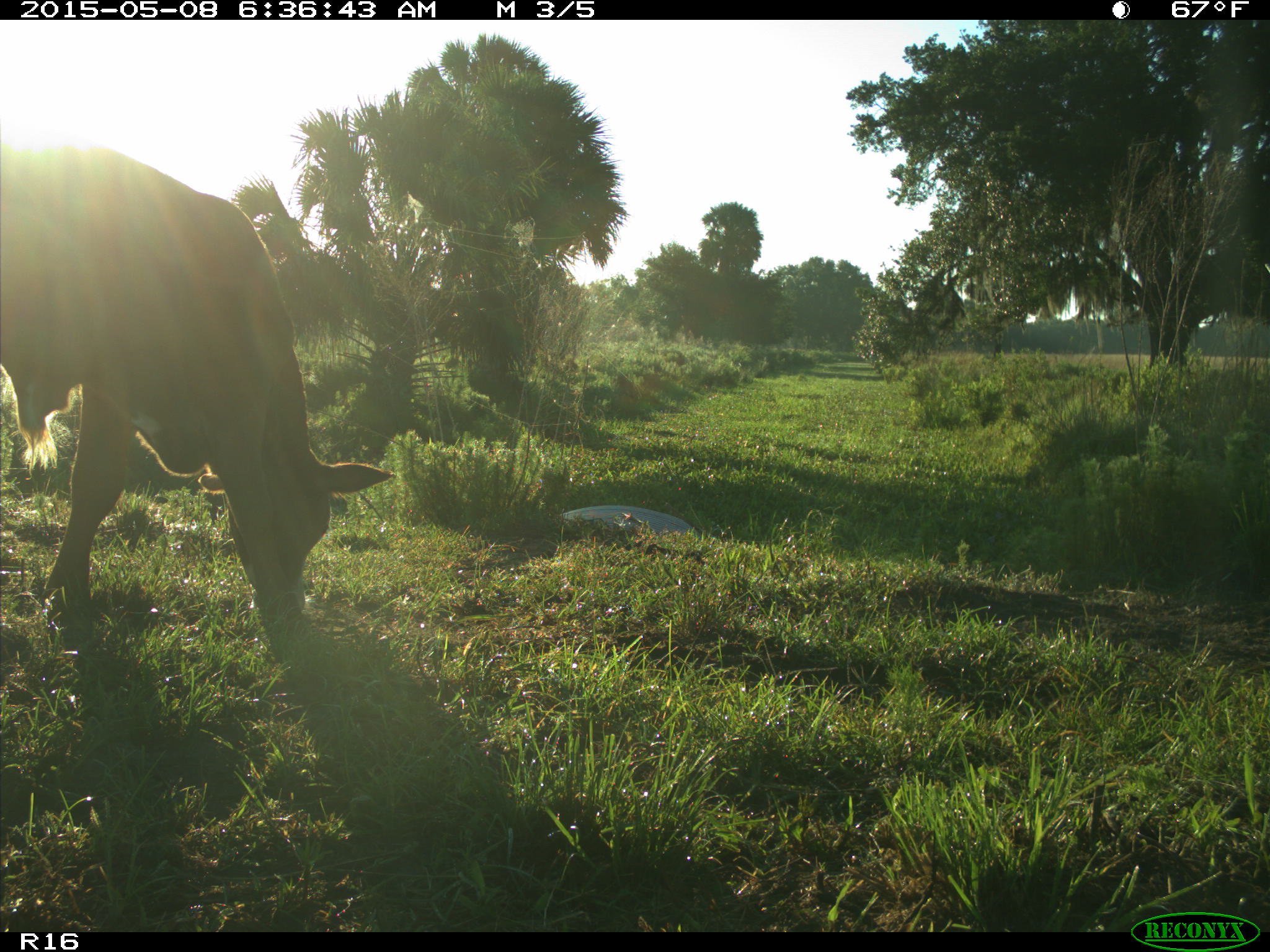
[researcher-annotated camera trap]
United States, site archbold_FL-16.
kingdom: Animalia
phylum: Chordata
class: Mammalia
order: Artiodactyla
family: Bovidae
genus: Bos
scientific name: Bos taurus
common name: domestic cow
Bos taurus (domestic cow).